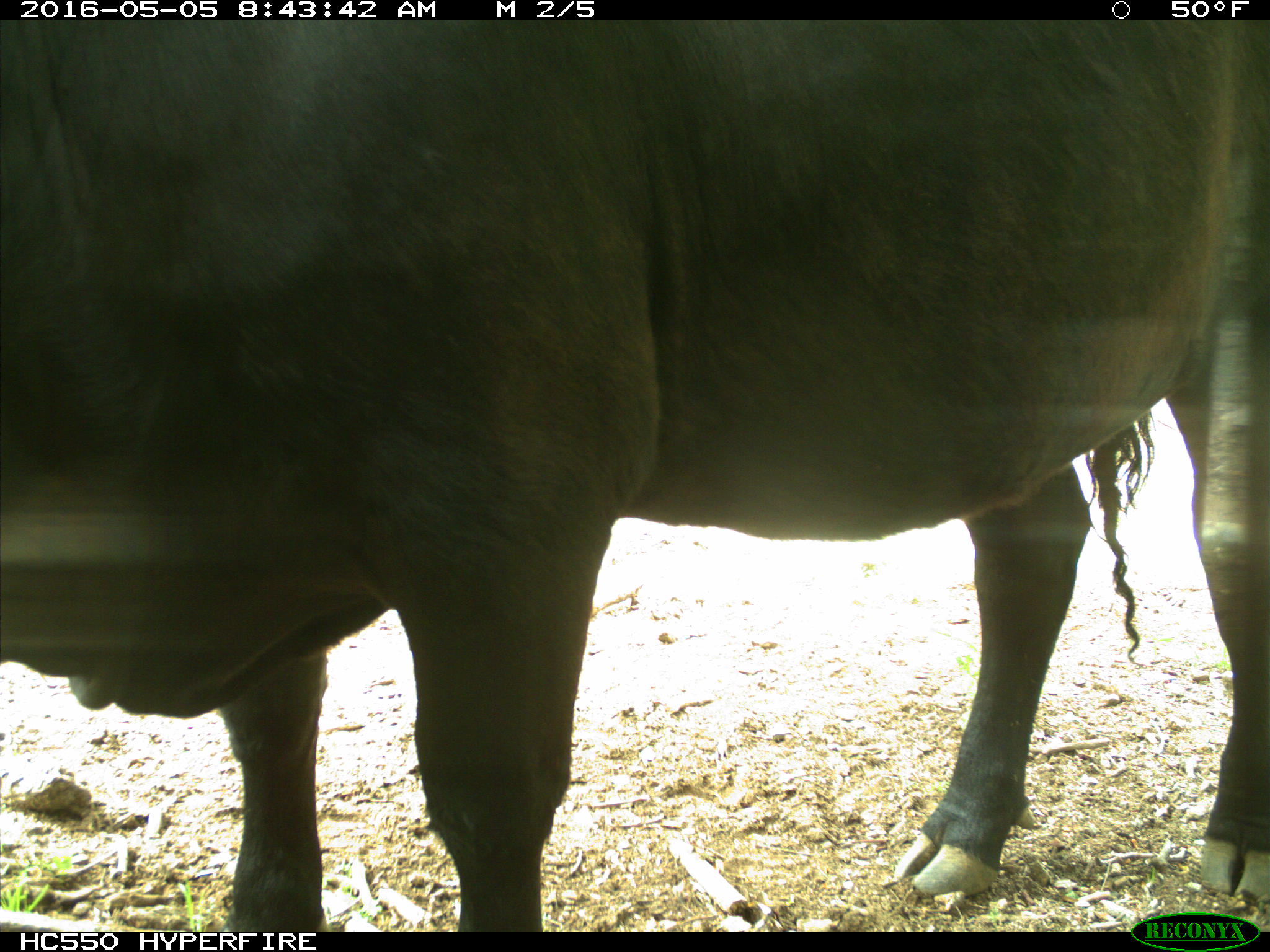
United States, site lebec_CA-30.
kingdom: Animalia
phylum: Chordata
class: Mammalia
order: Artiodactyla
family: Bovidae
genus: Bos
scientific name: Bos taurus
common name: domestic cow